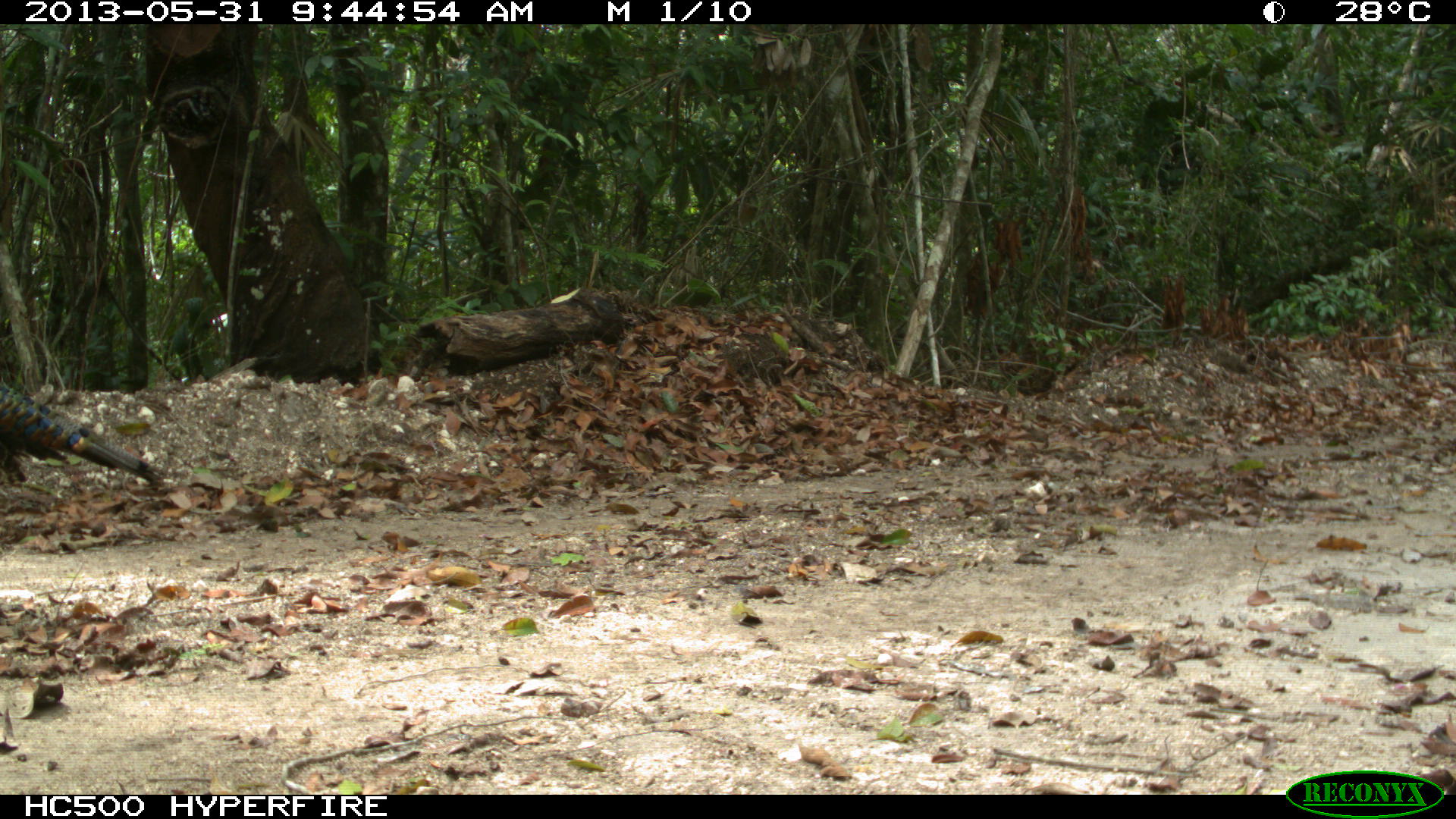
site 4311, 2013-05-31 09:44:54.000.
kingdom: Animalia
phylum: Chordata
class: Aves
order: Galliformes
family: Phasianidae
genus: Meleagris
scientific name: Meleagris ocellata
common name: ocellated turkey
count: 1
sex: female